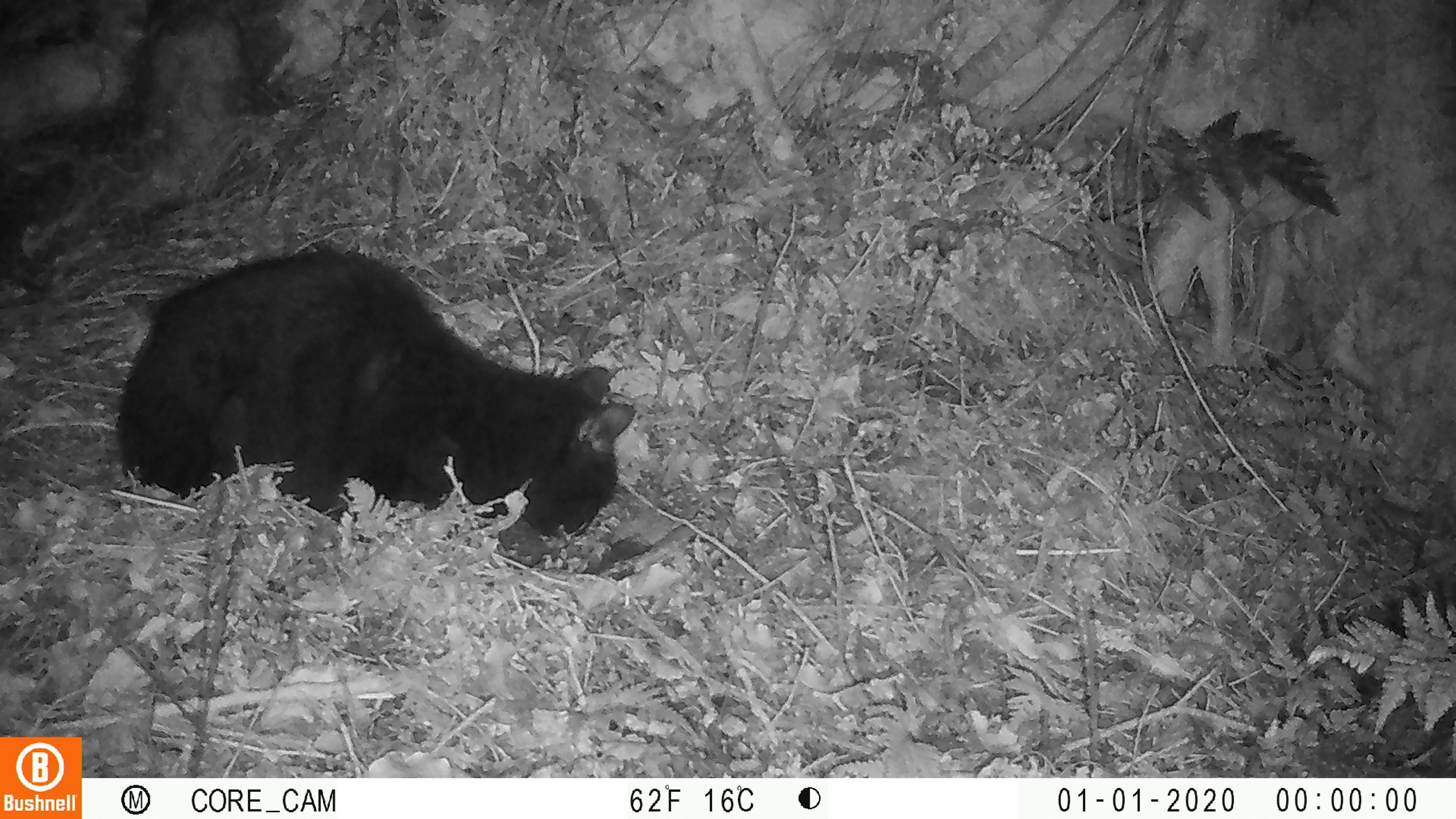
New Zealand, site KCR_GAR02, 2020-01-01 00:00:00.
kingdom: Animalia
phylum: Chordata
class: Mammalia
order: Carnivora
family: Felidae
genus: Felis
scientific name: Felis catus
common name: domestic cat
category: cat